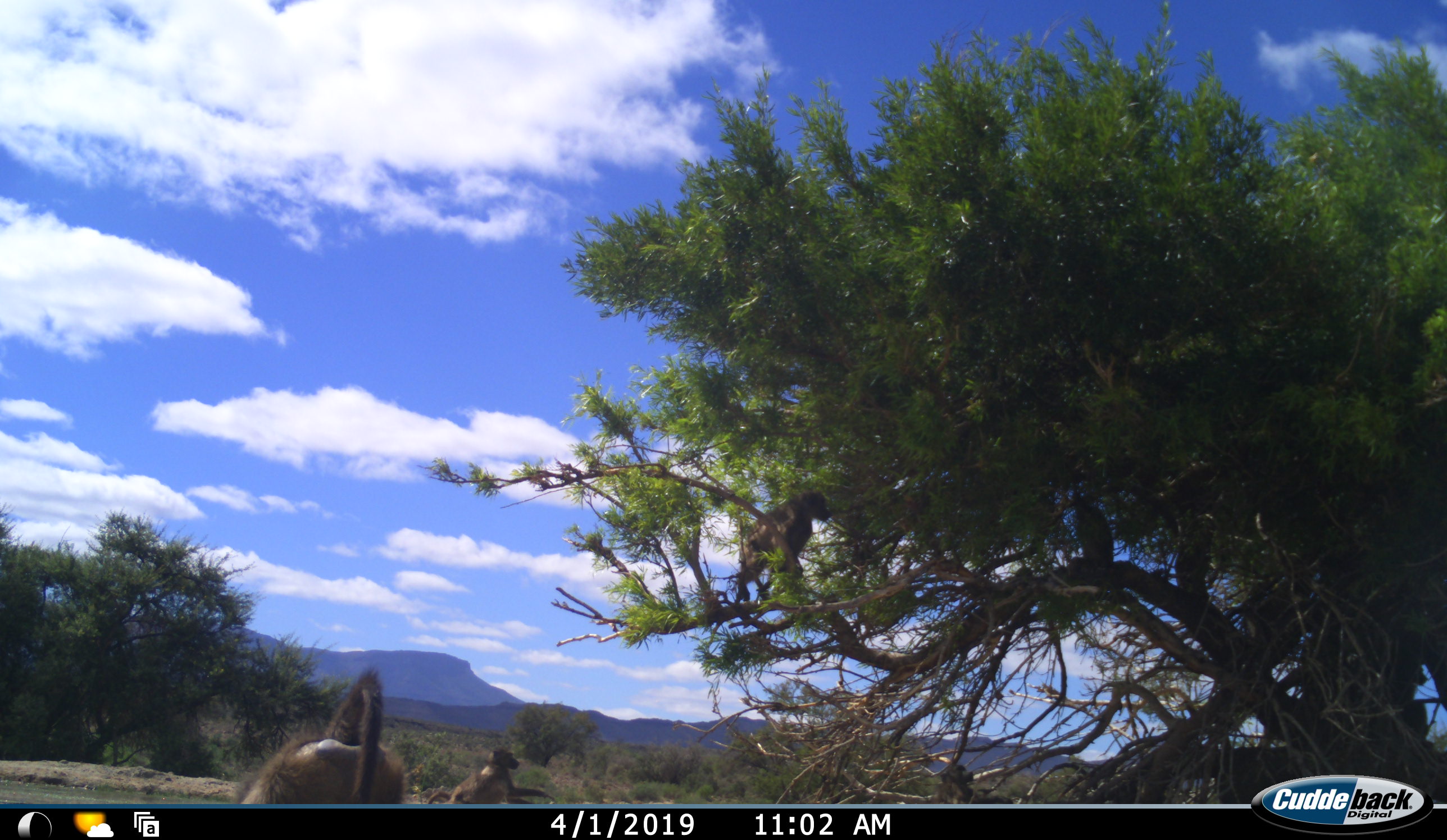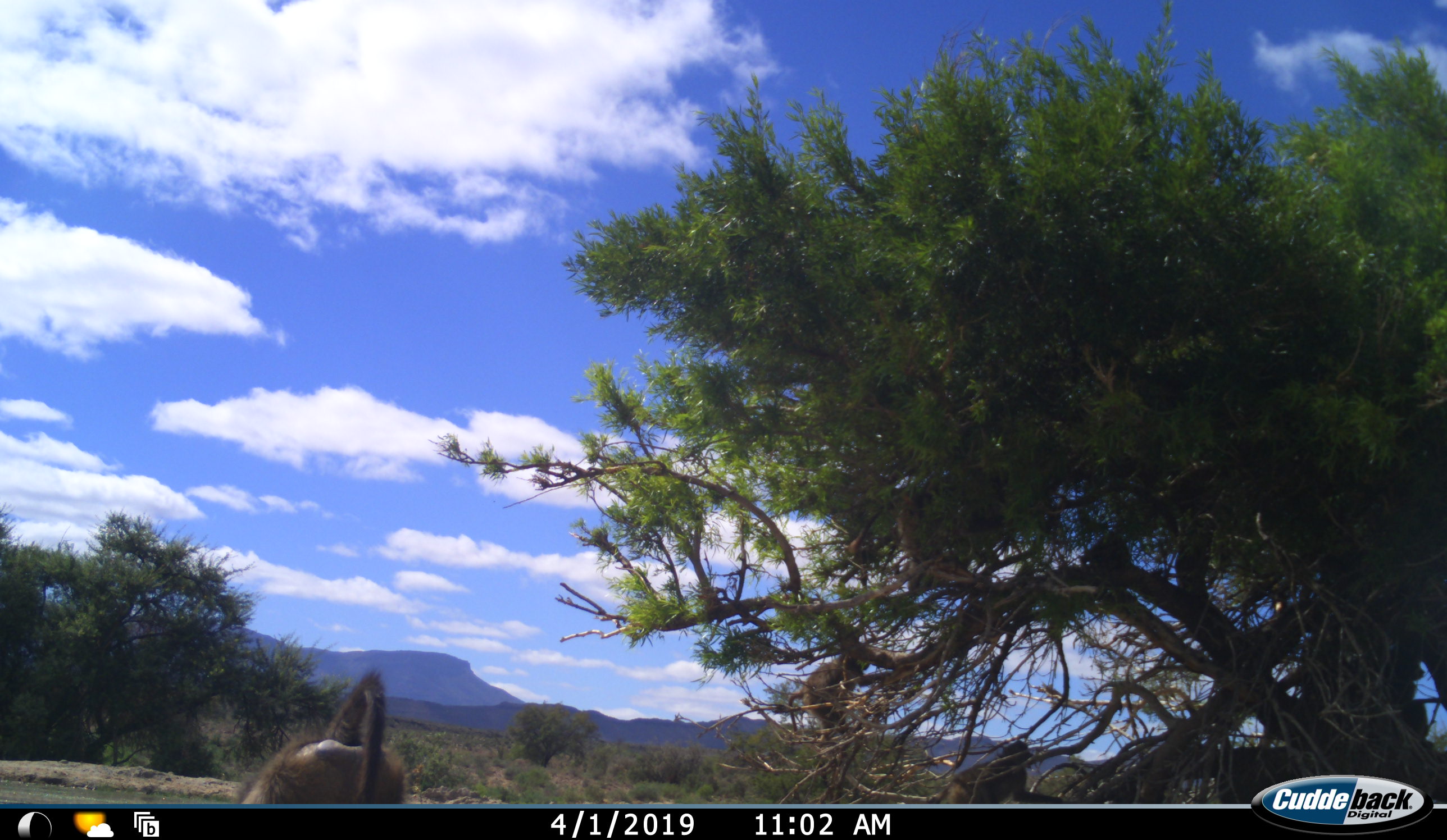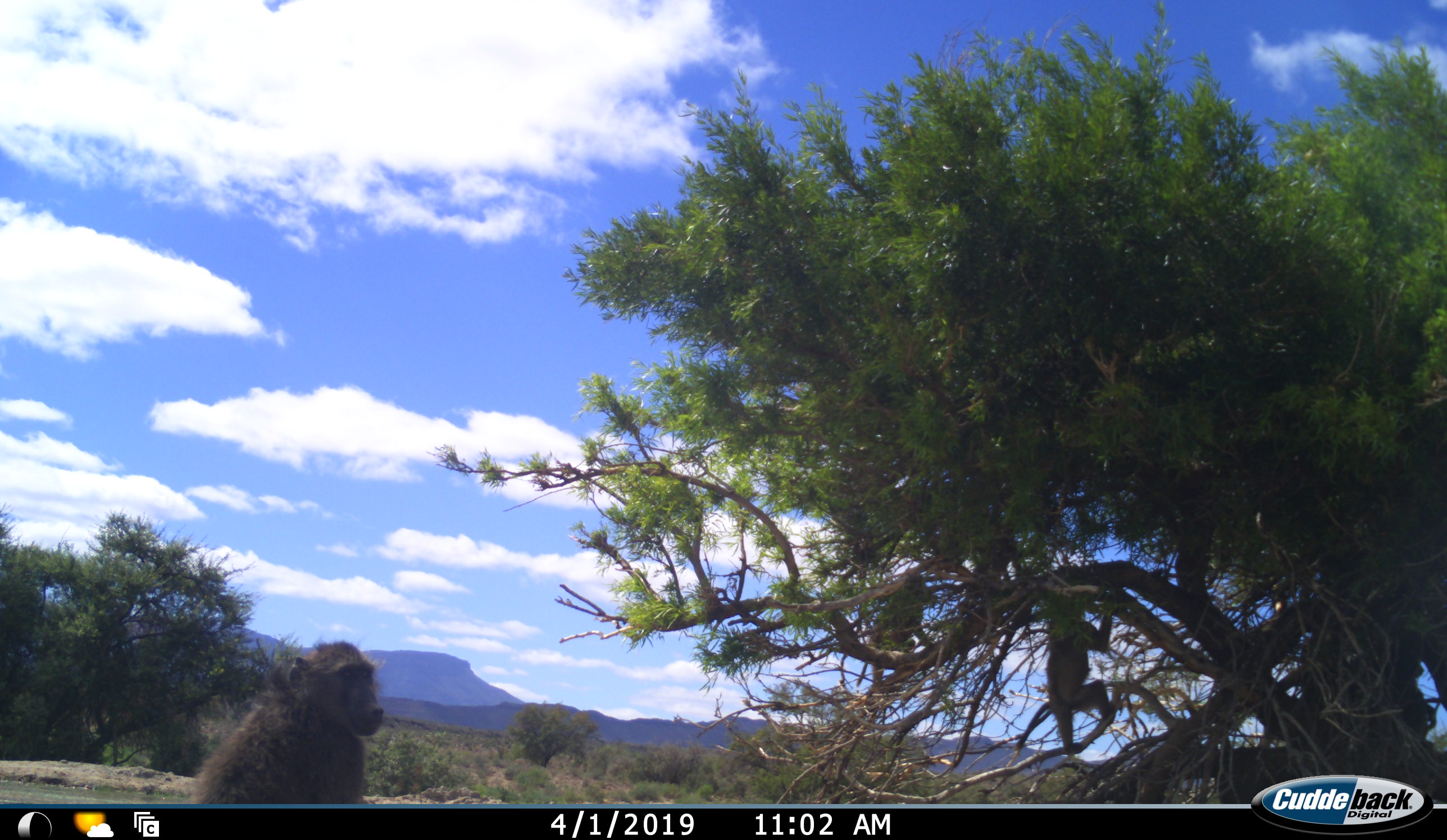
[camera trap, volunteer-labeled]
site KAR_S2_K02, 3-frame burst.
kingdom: Animalia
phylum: Chordata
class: Mammalia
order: Primates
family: Cercopithecidae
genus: Papio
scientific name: Papio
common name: baboon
Baboon (Papio), count 5. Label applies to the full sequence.